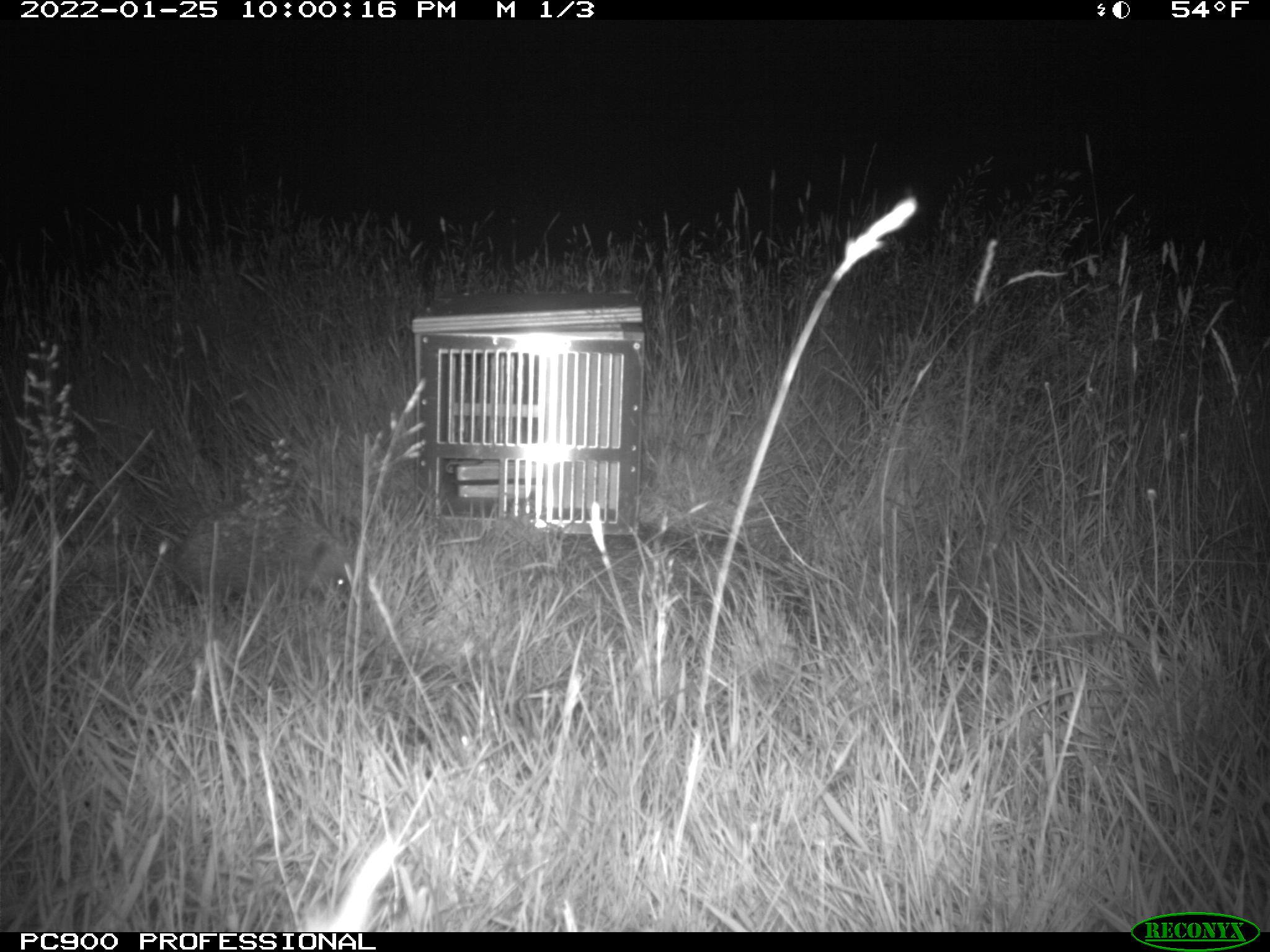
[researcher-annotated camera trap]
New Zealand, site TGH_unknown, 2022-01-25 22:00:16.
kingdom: Animalia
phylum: Chordata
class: Mammalia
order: Eulipotyphla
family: Erinaceidae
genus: Erinaceus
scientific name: Erinaceus europaeus europaeus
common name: european hedgehog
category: hedgehog